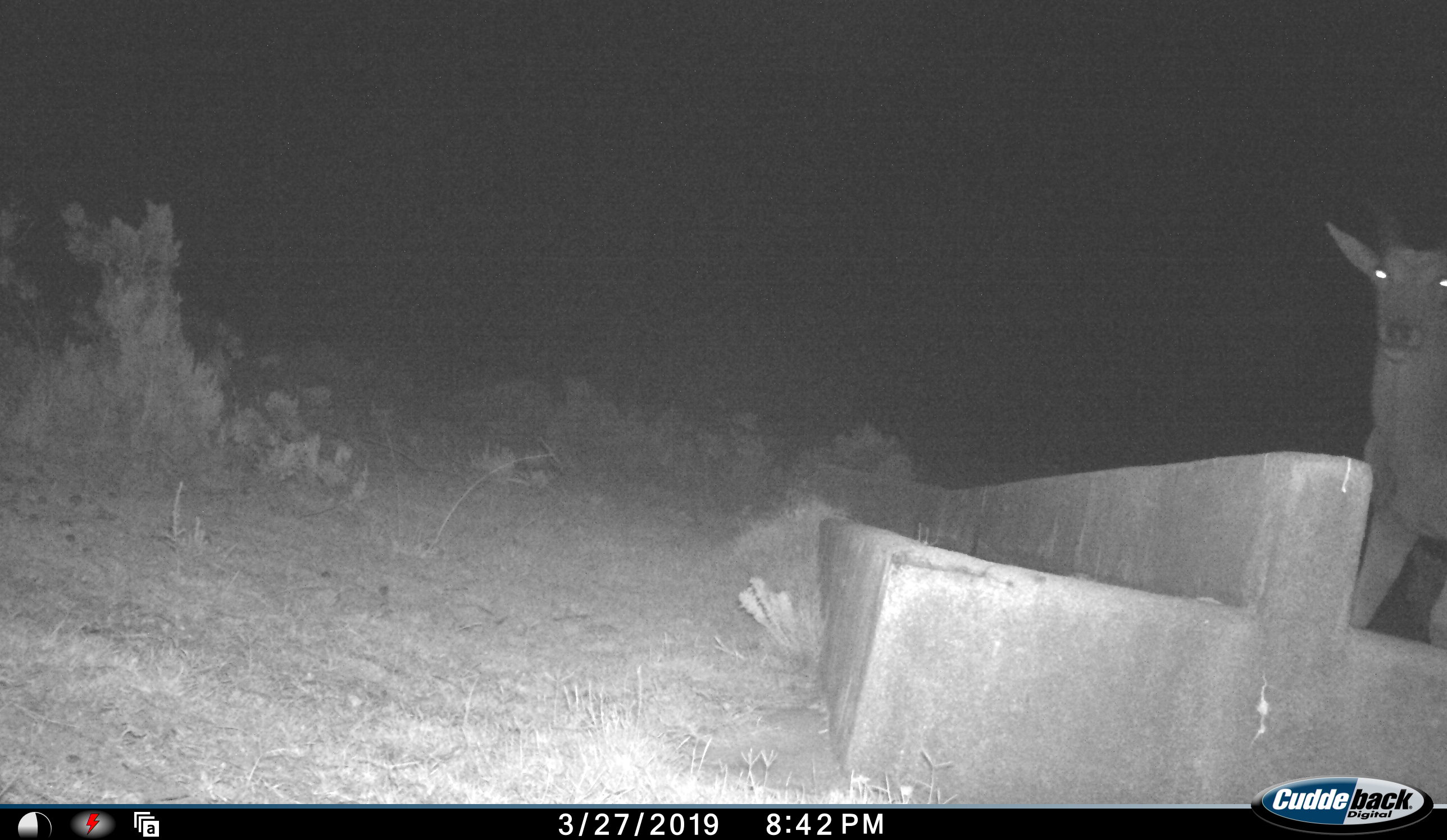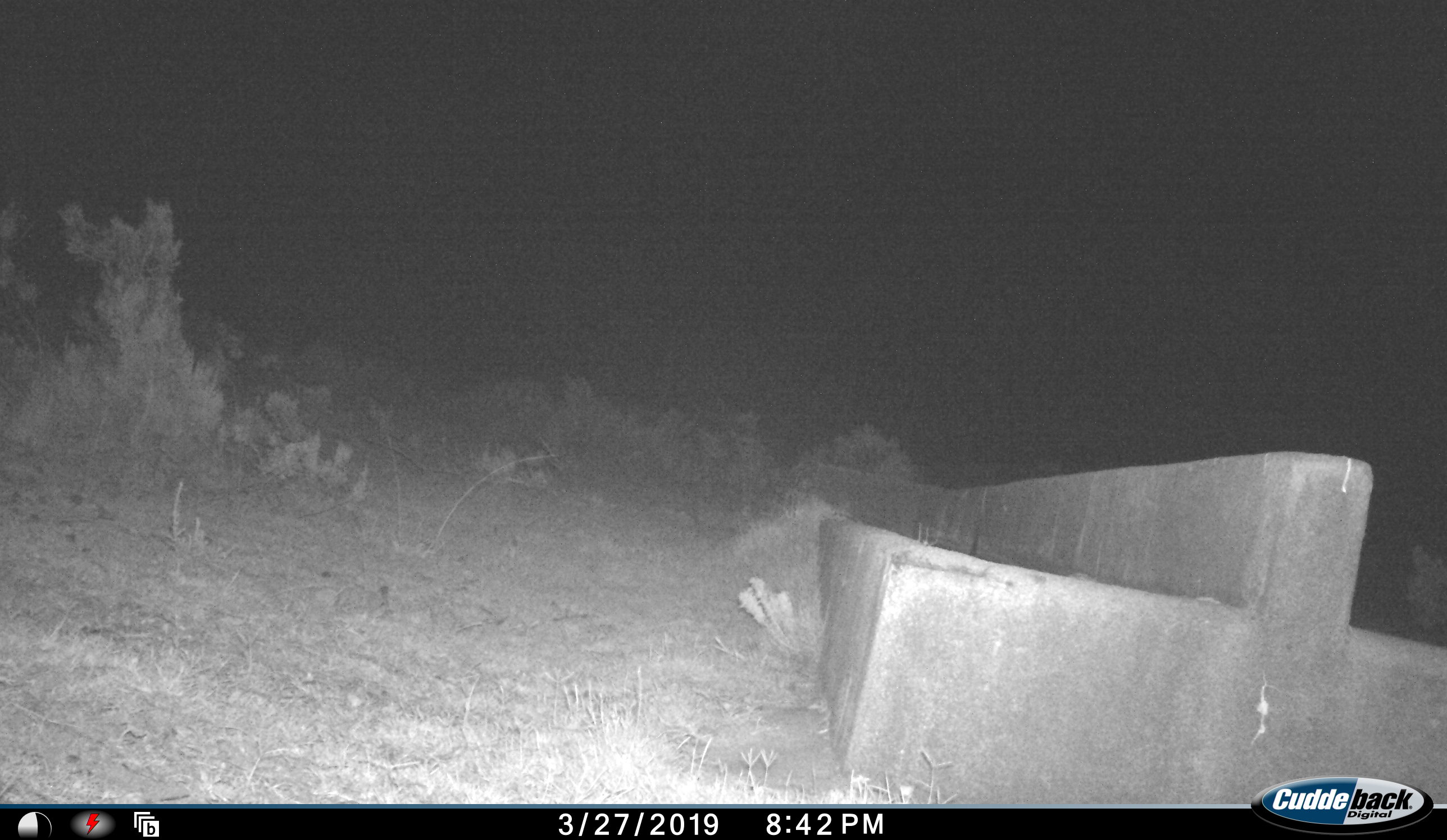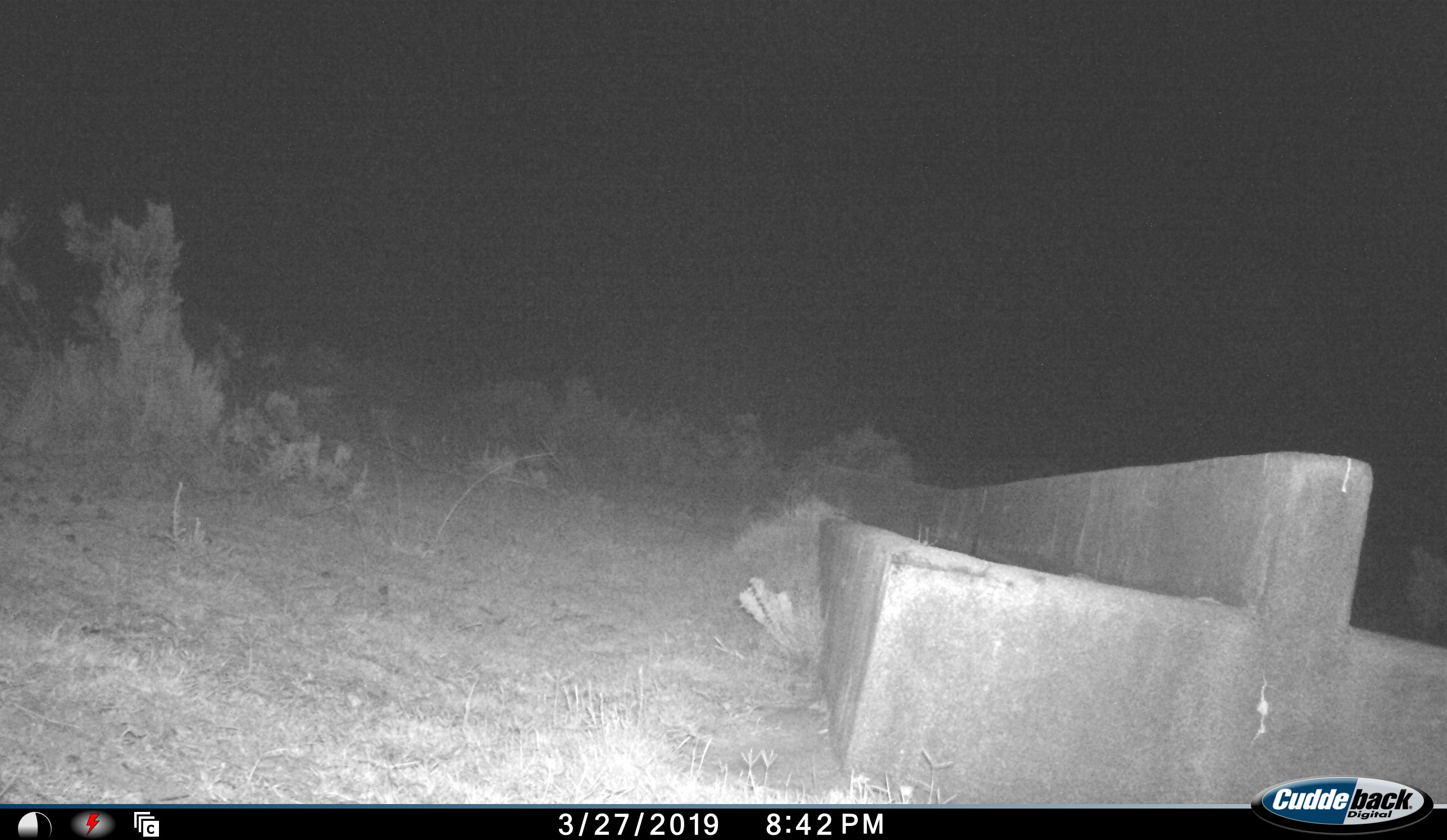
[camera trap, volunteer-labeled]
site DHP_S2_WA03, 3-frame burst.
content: unidentified animal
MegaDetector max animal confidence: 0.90